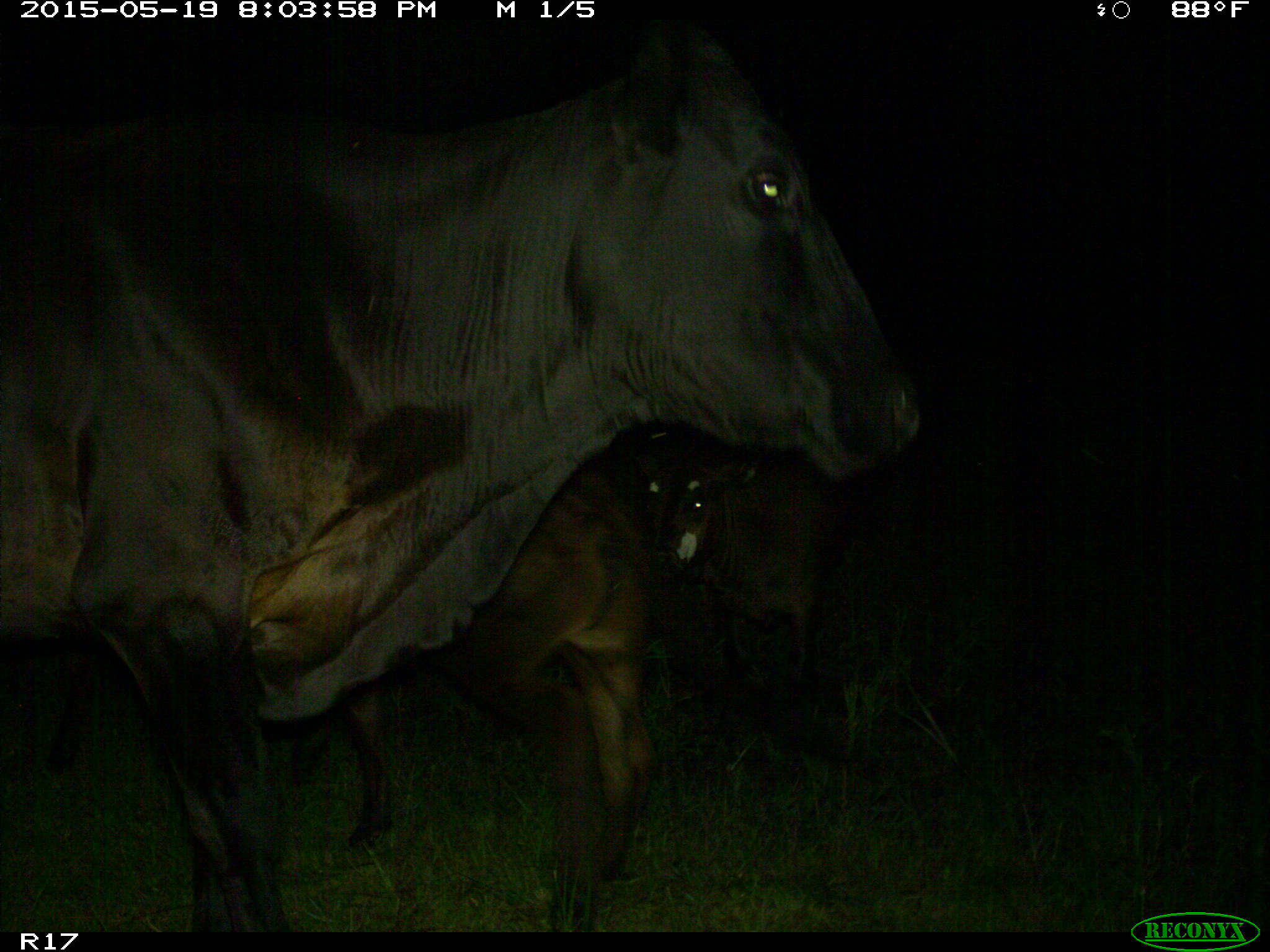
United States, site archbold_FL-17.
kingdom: Animalia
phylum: Chordata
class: Mammalia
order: Artiodactyla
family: Bovidae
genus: Bos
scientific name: Bos taurus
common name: domestic cow